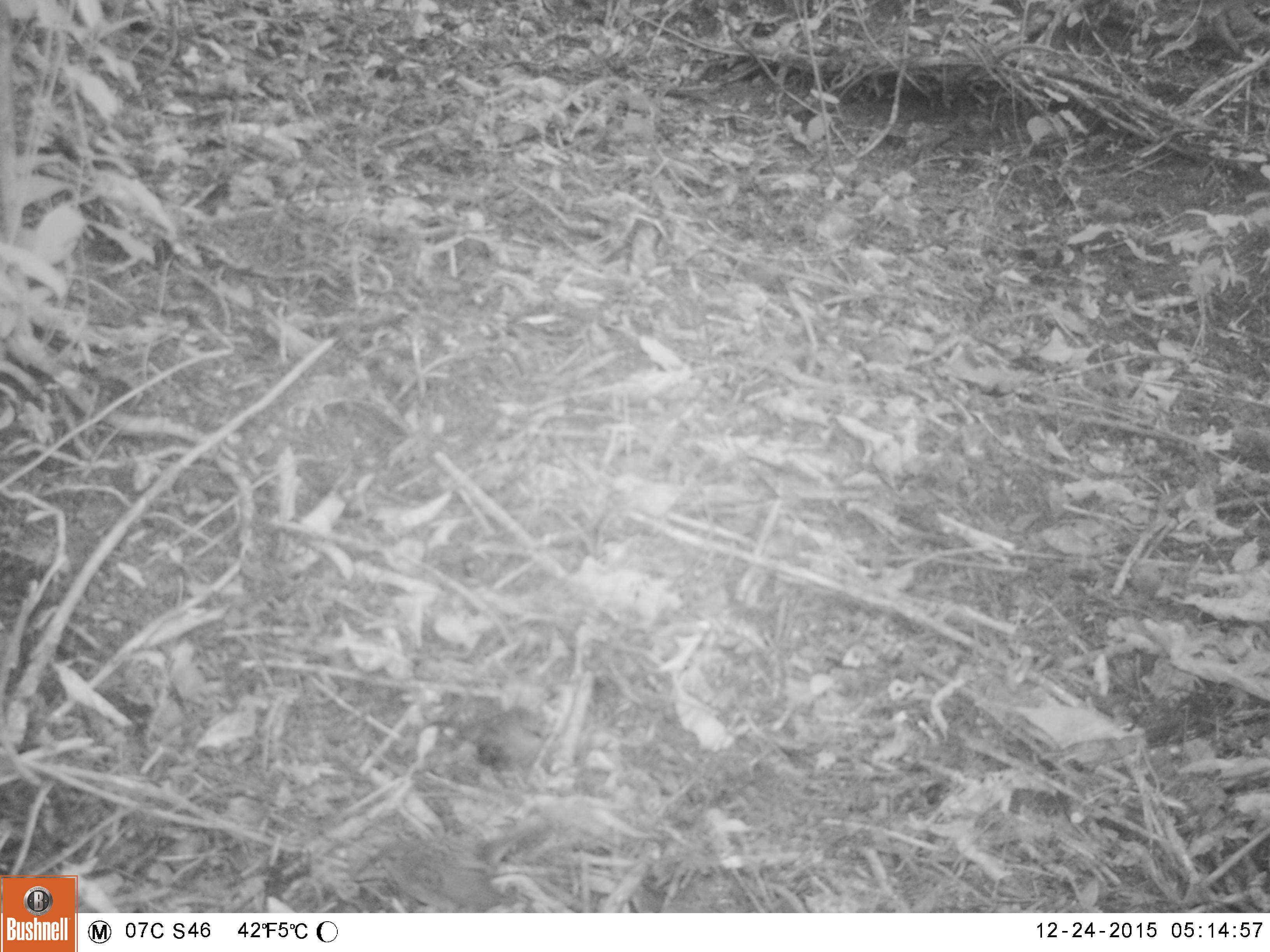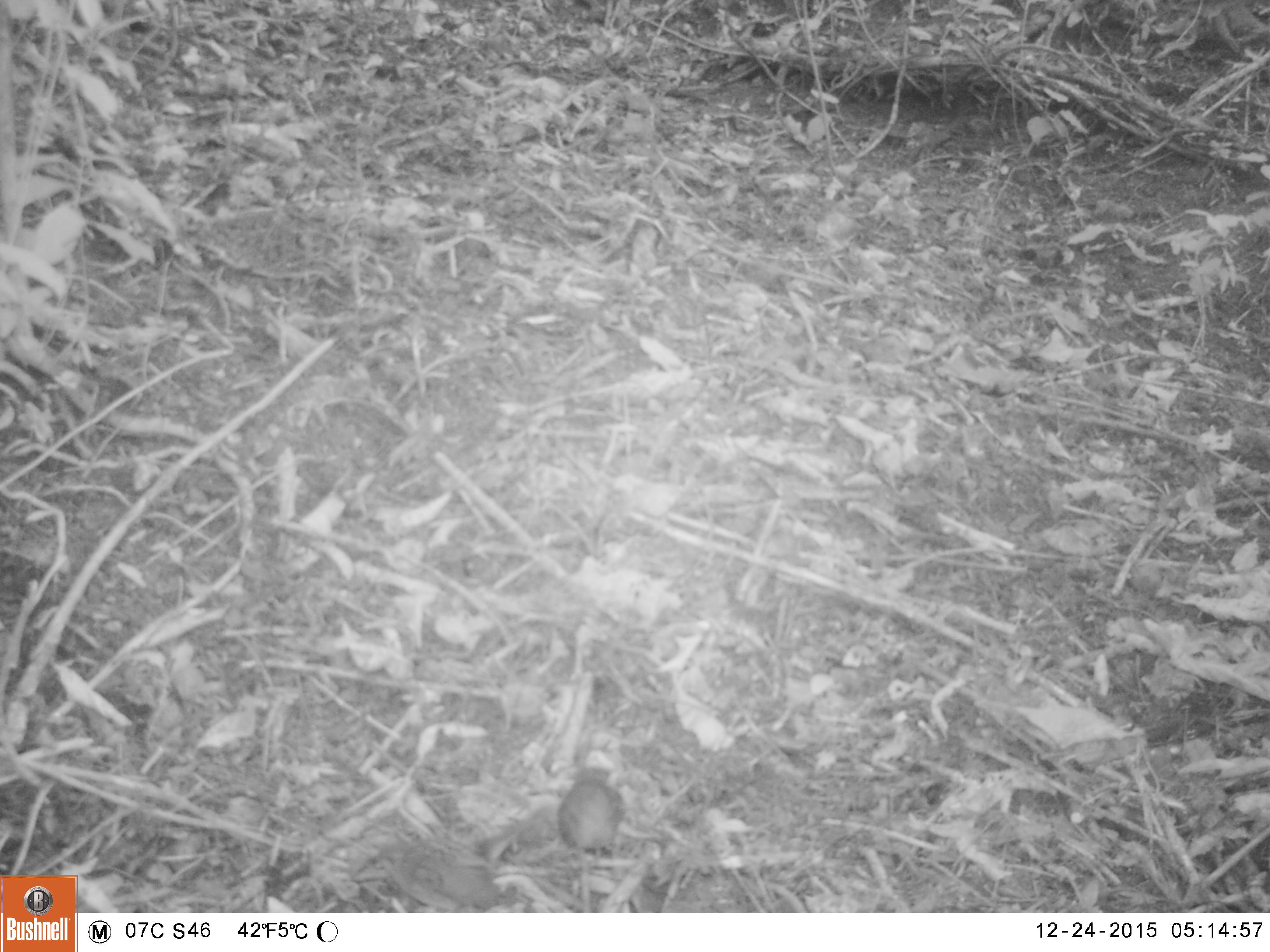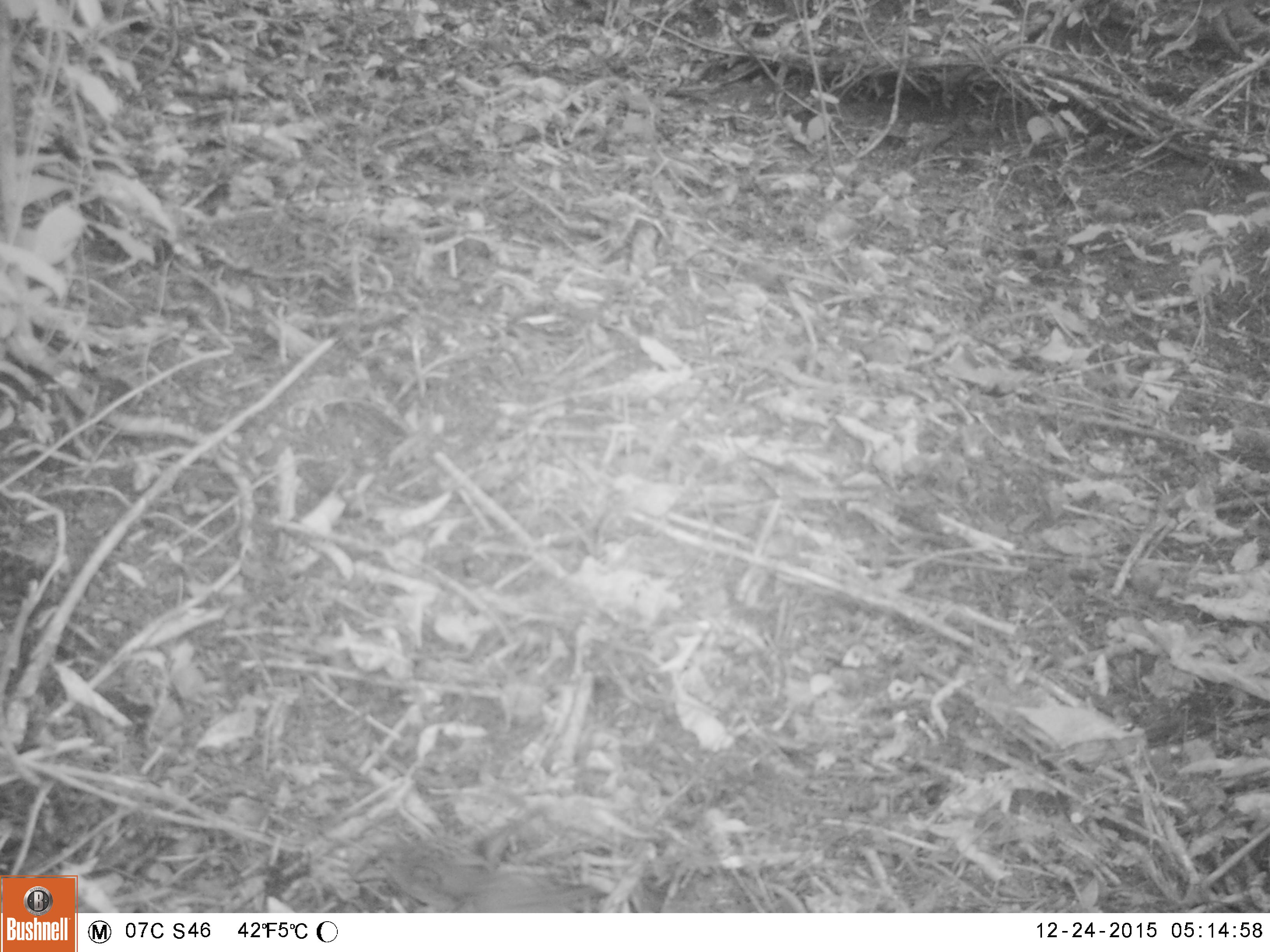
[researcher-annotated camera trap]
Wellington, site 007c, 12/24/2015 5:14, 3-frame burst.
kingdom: Animalia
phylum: Chordata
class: Aves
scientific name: Aves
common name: bird